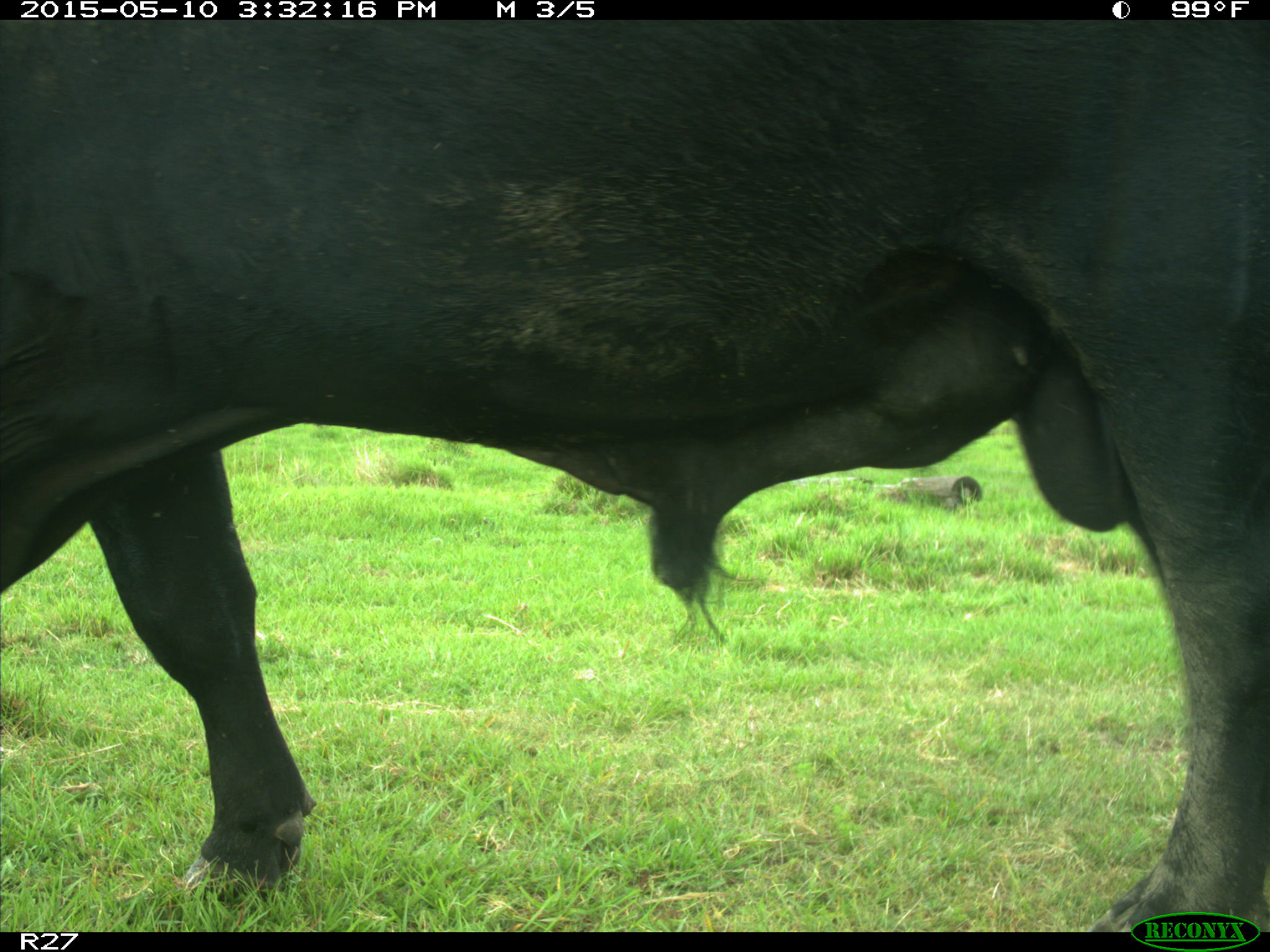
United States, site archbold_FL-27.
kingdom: Animalia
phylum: Chordata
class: Mammalia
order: Artiodactyla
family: Bovidae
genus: Bos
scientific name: Bos taurus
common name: domestic cow